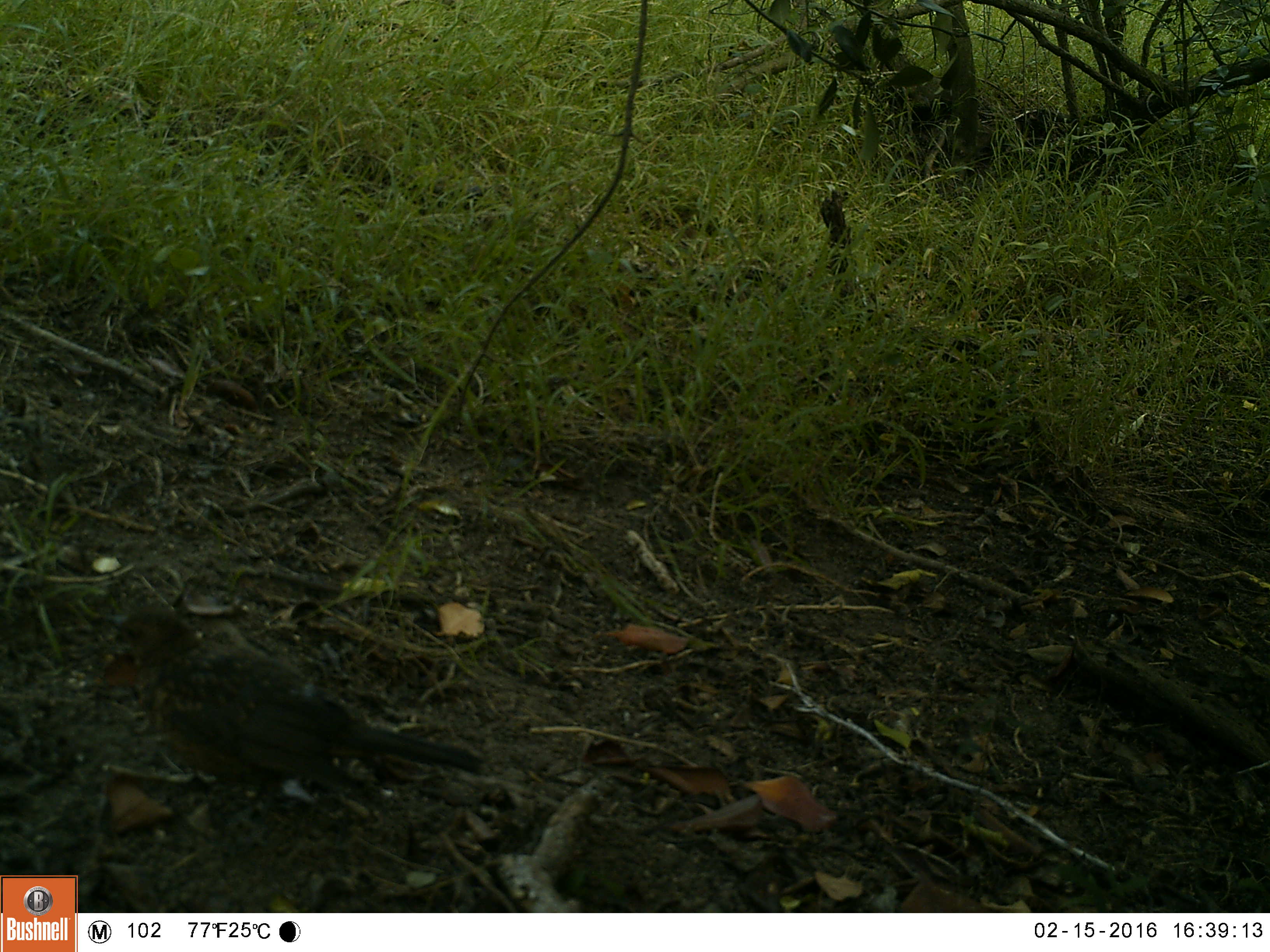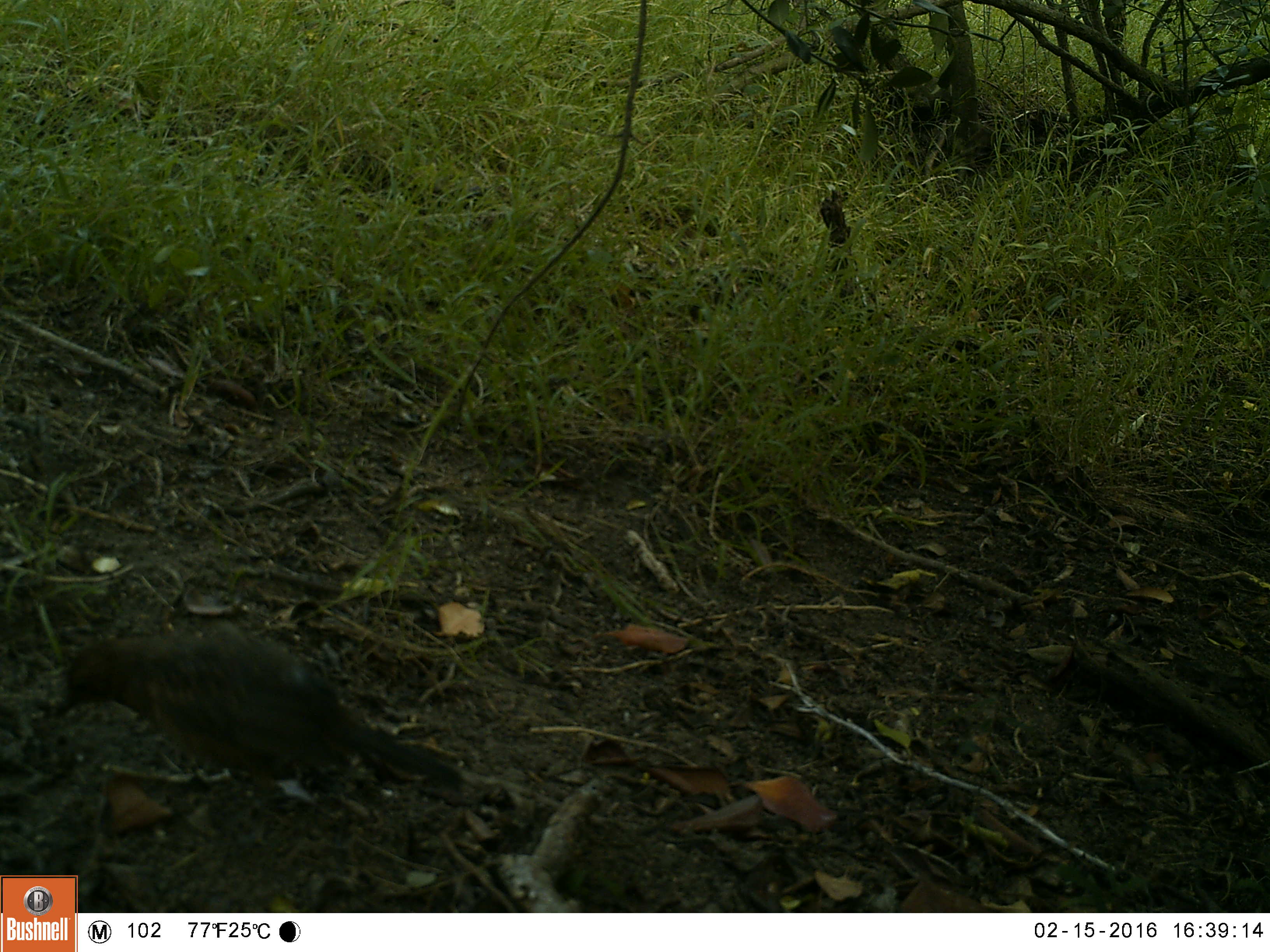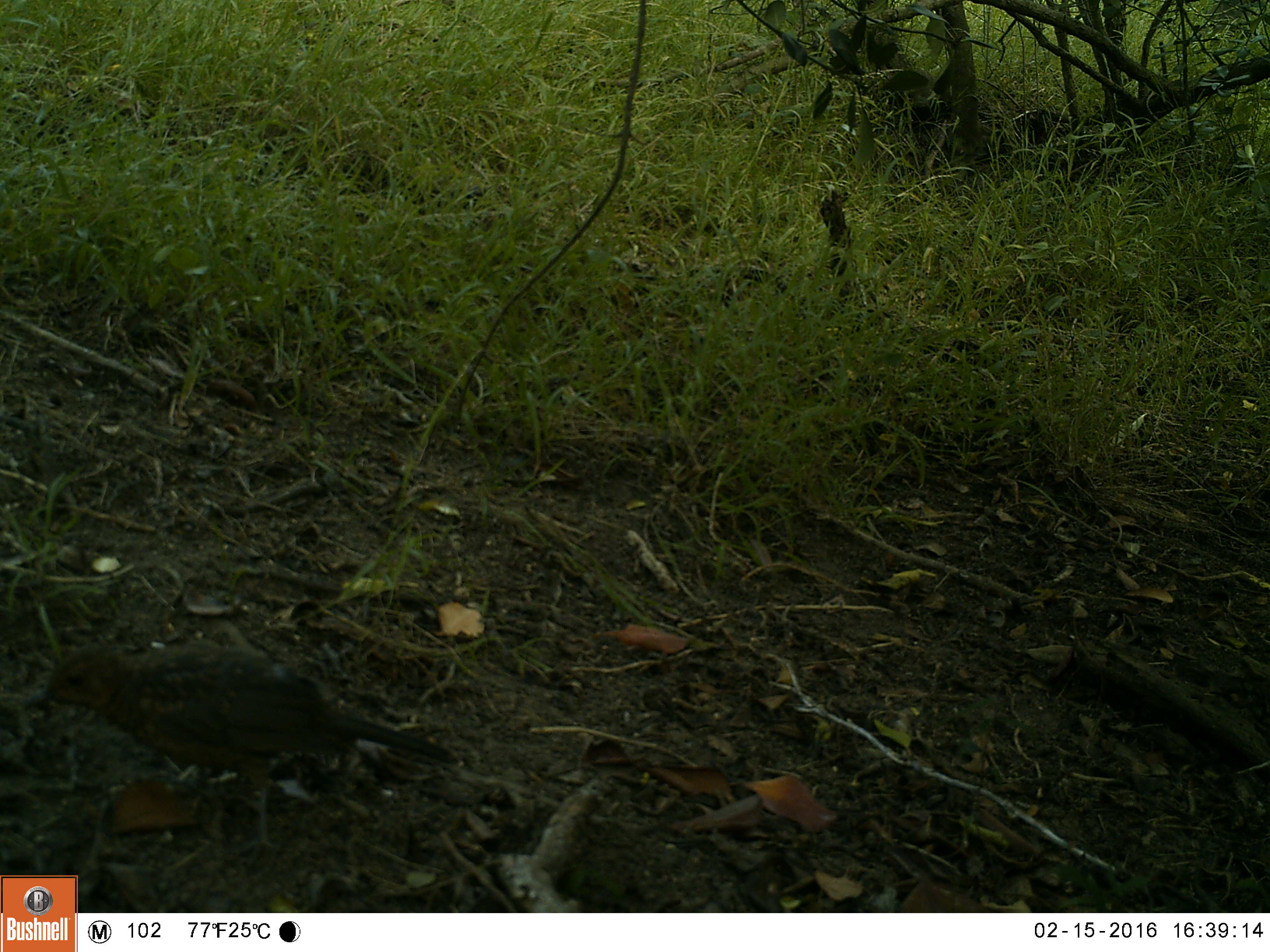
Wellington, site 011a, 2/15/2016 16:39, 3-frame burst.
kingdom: Animalia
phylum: Chordata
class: Aves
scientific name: Aves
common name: bird